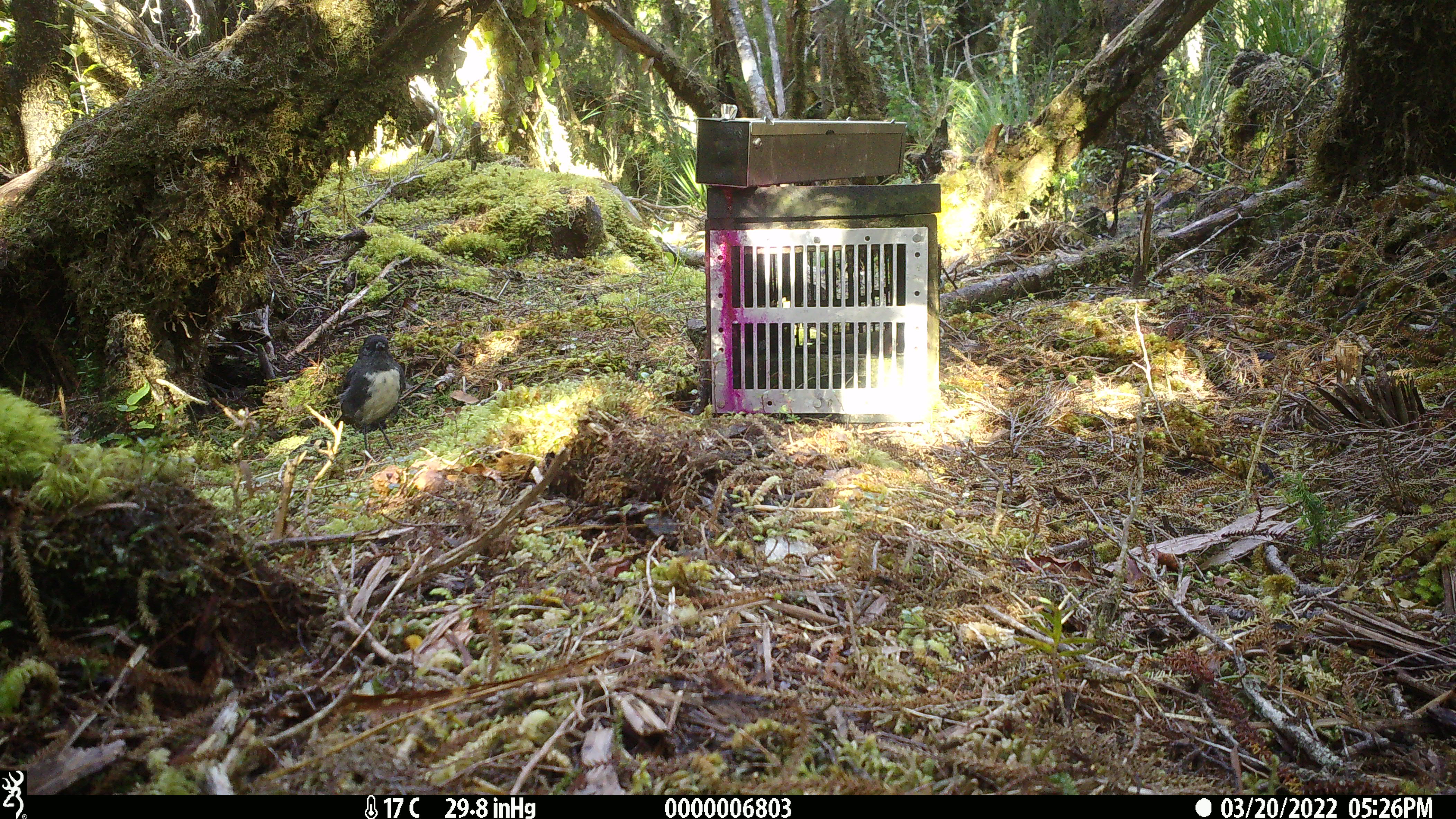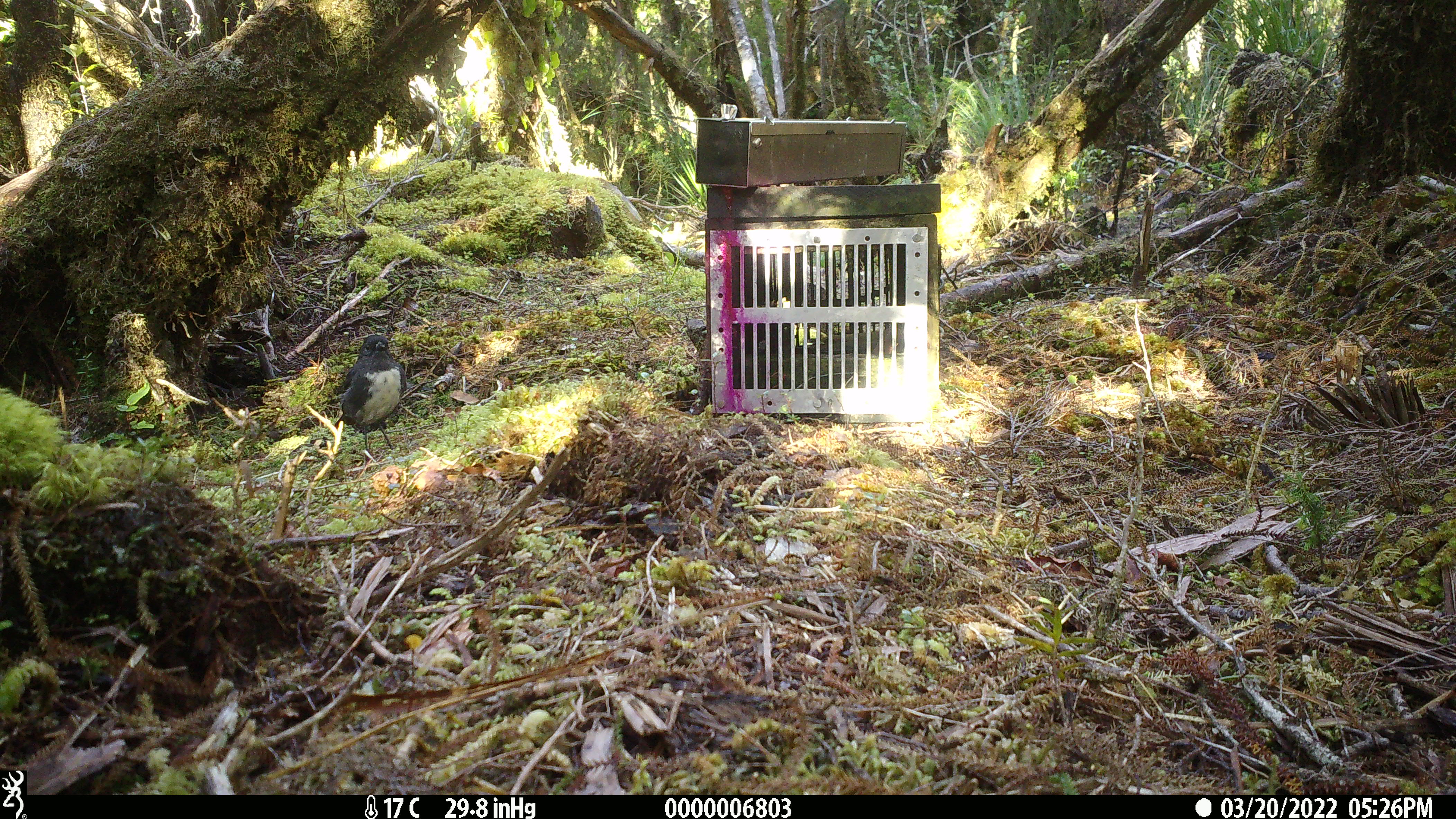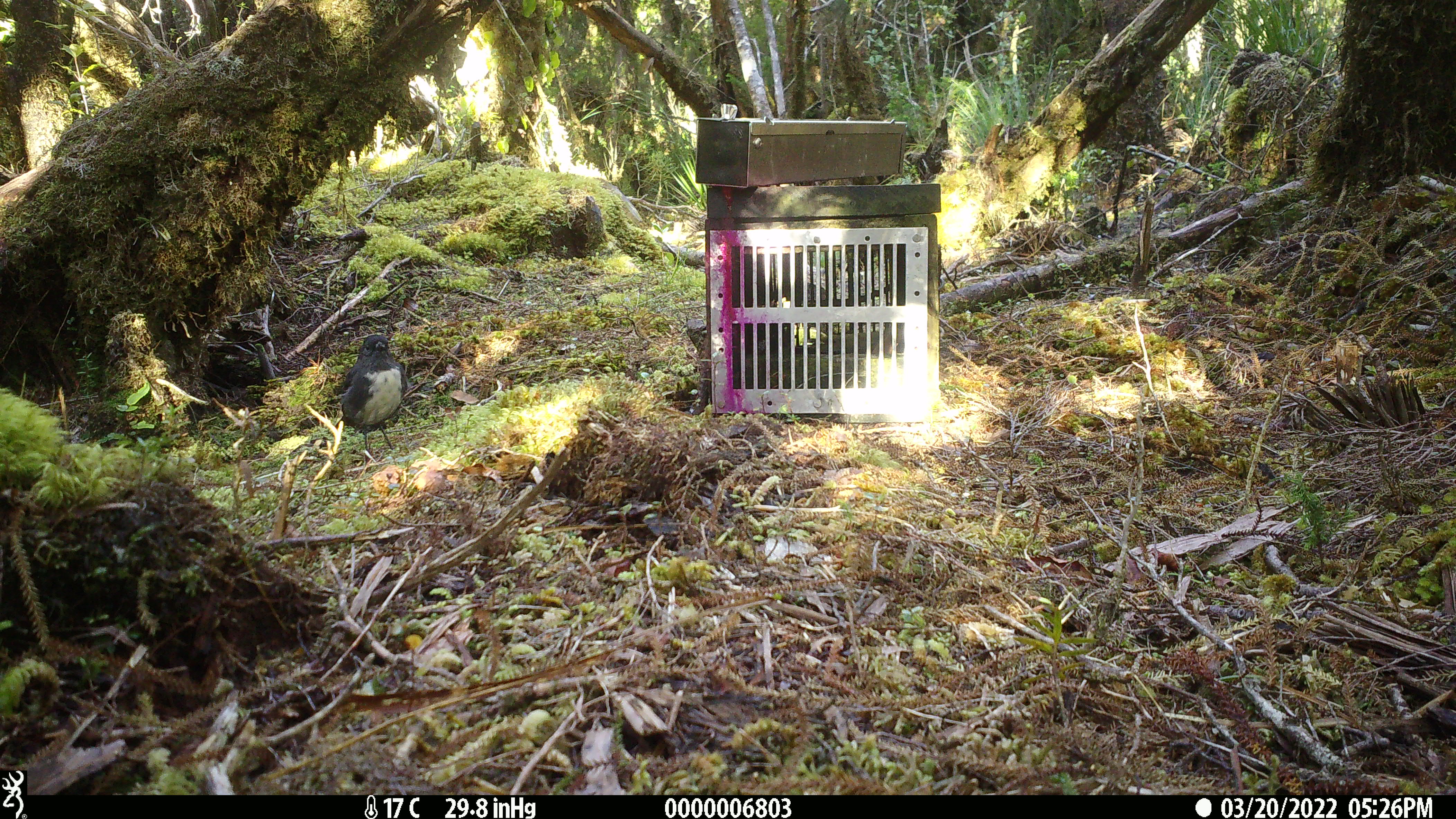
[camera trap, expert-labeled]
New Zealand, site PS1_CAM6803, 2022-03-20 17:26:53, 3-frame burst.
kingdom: Animalia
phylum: Chordata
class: Aves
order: Passeriformes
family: Petroicidae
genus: Petroica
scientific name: Petroica australis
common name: new zealand robin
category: robin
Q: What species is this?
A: Robin (new zealand robin) (Petroica australis).